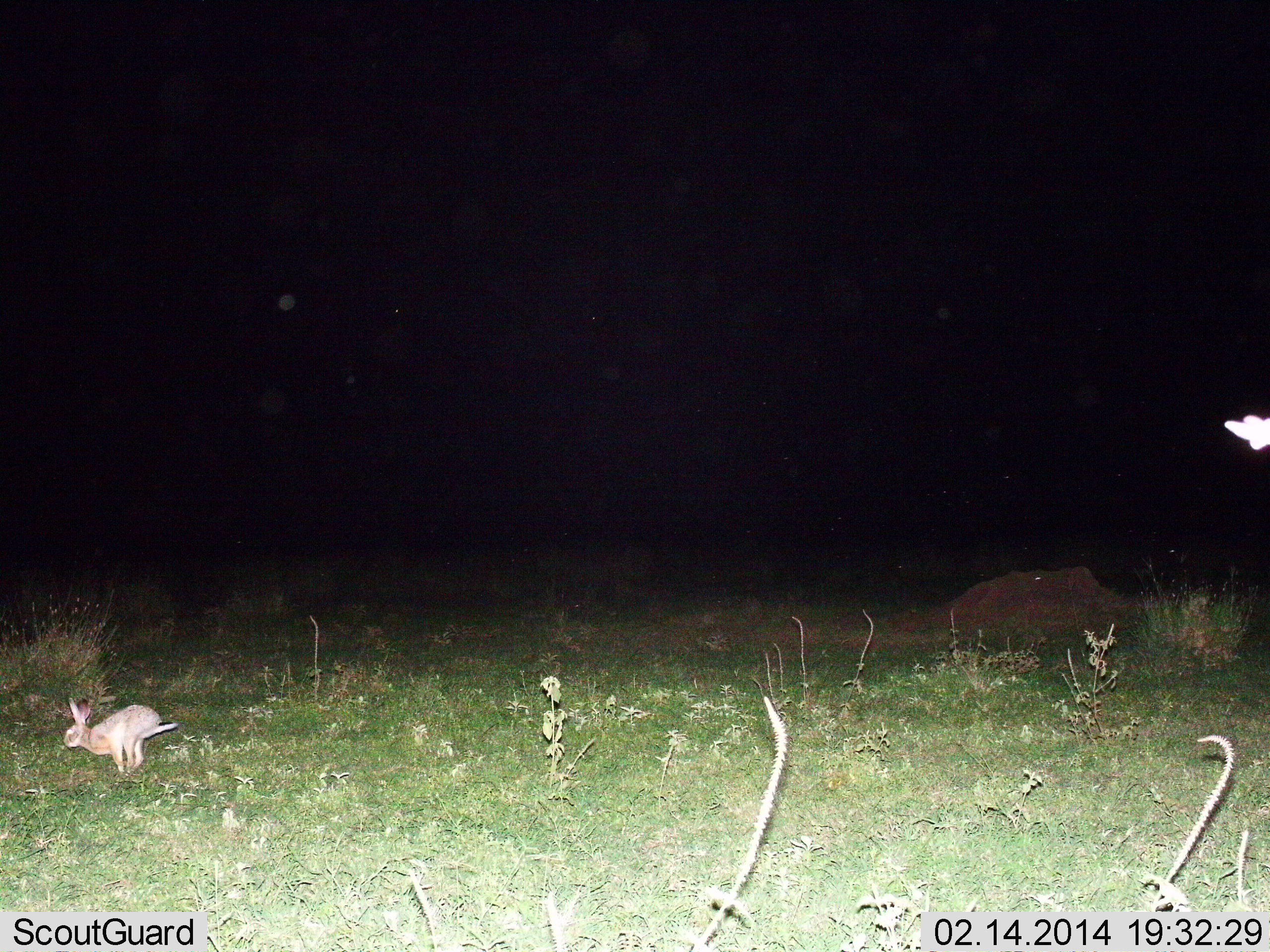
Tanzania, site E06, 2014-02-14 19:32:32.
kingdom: Animalia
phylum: Chordata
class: Mammalia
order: Lagomorpha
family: Leporidae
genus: Lepus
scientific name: Lepus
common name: hare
Hare (Lepus), count 1. Behavior (volunteer vote fractions): standing 10%, resting 0%, moving 90%, interacting 0%. Young present (vote fraction): 0%. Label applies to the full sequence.